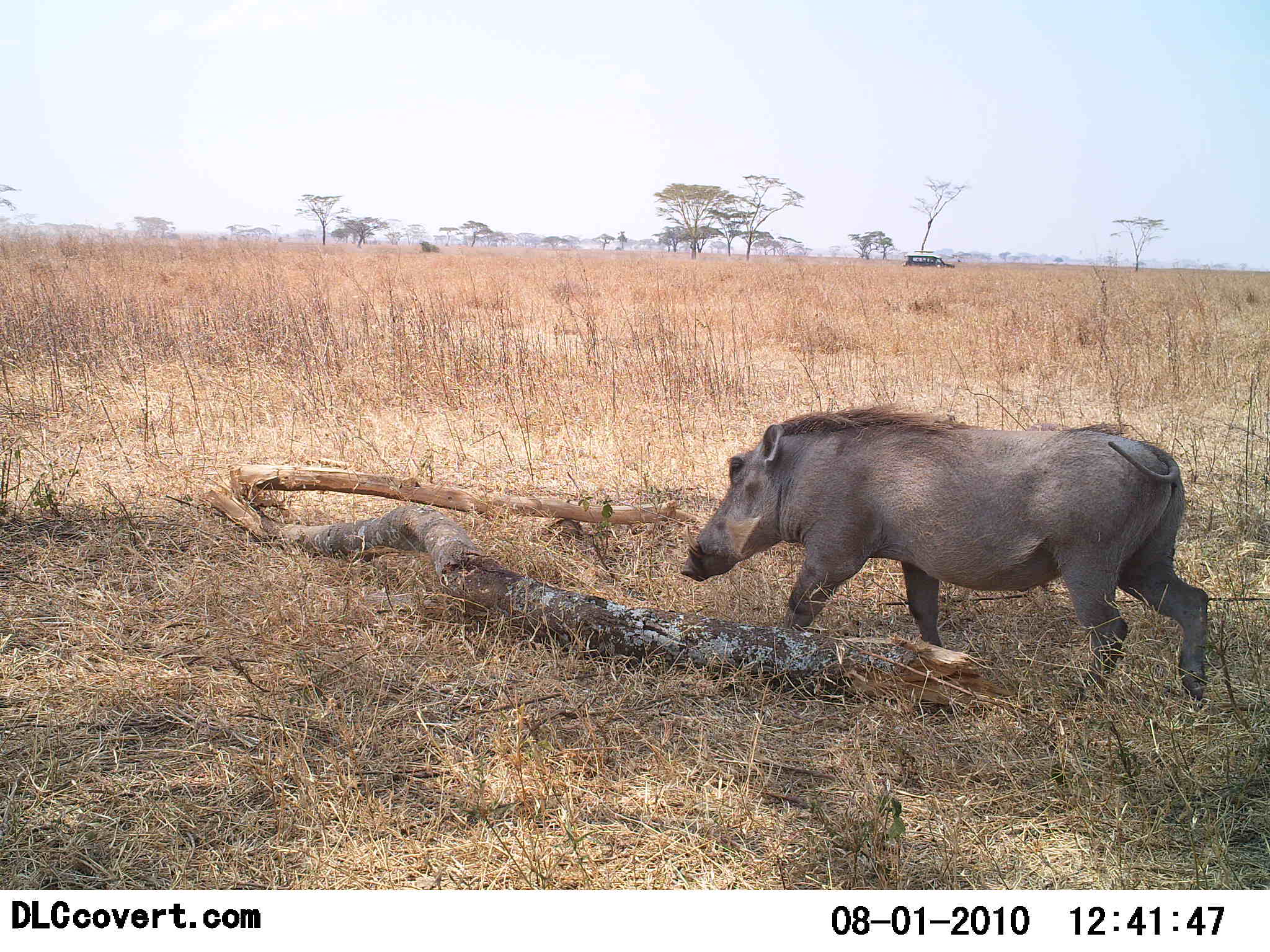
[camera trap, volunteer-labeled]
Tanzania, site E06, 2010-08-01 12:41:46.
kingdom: Animalia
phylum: Chordata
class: Mammalia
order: Artiodactyla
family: Suidae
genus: Phacochoerus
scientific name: Phacochoerus africanus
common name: warthog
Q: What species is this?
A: Warthog (Phacochoerus africanus).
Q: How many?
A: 1.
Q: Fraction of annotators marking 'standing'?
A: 14%.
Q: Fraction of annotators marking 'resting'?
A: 0%.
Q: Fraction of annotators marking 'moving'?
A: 79%.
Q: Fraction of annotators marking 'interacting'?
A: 0%.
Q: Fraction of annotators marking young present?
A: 0%.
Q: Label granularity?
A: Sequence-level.